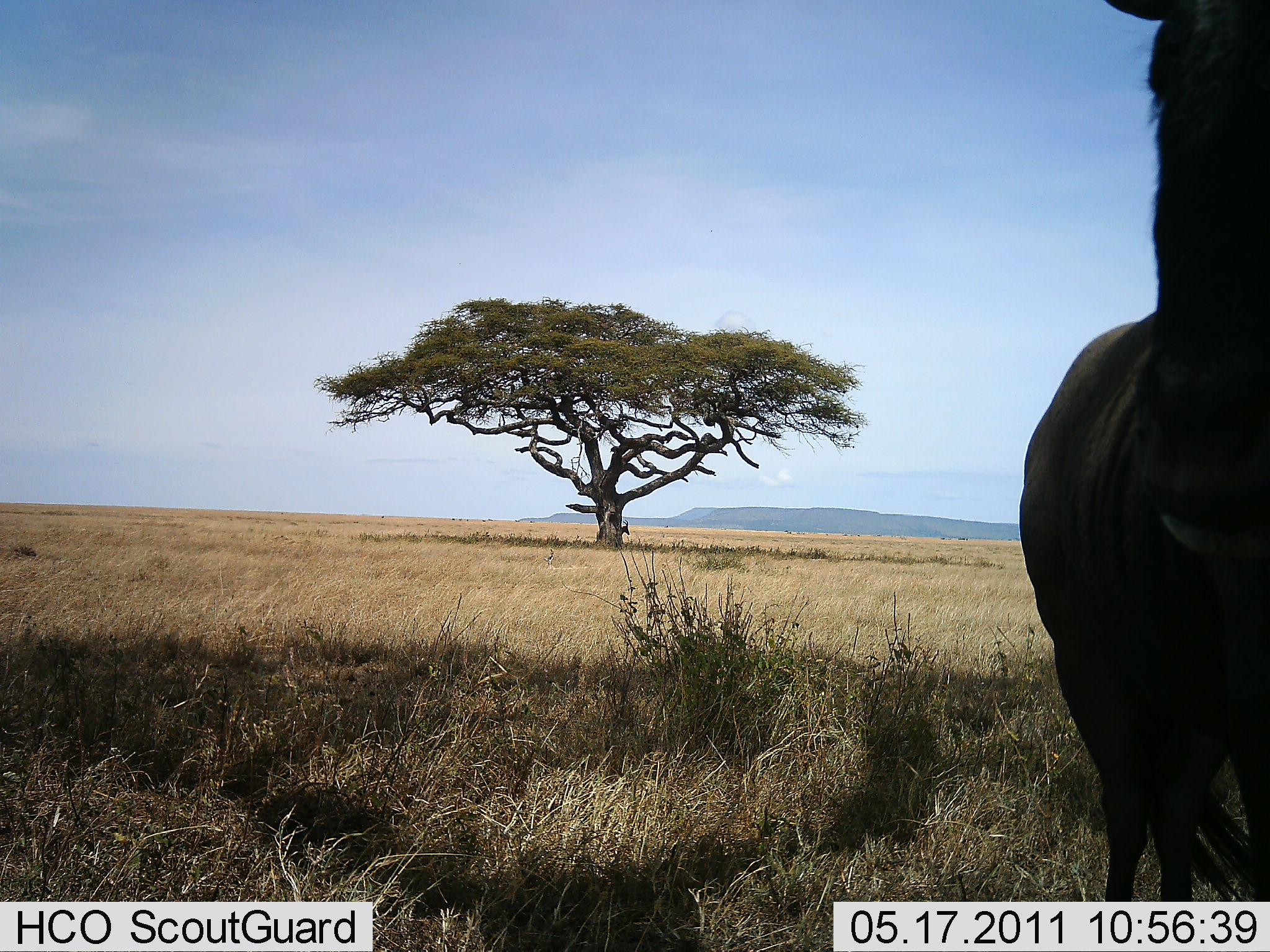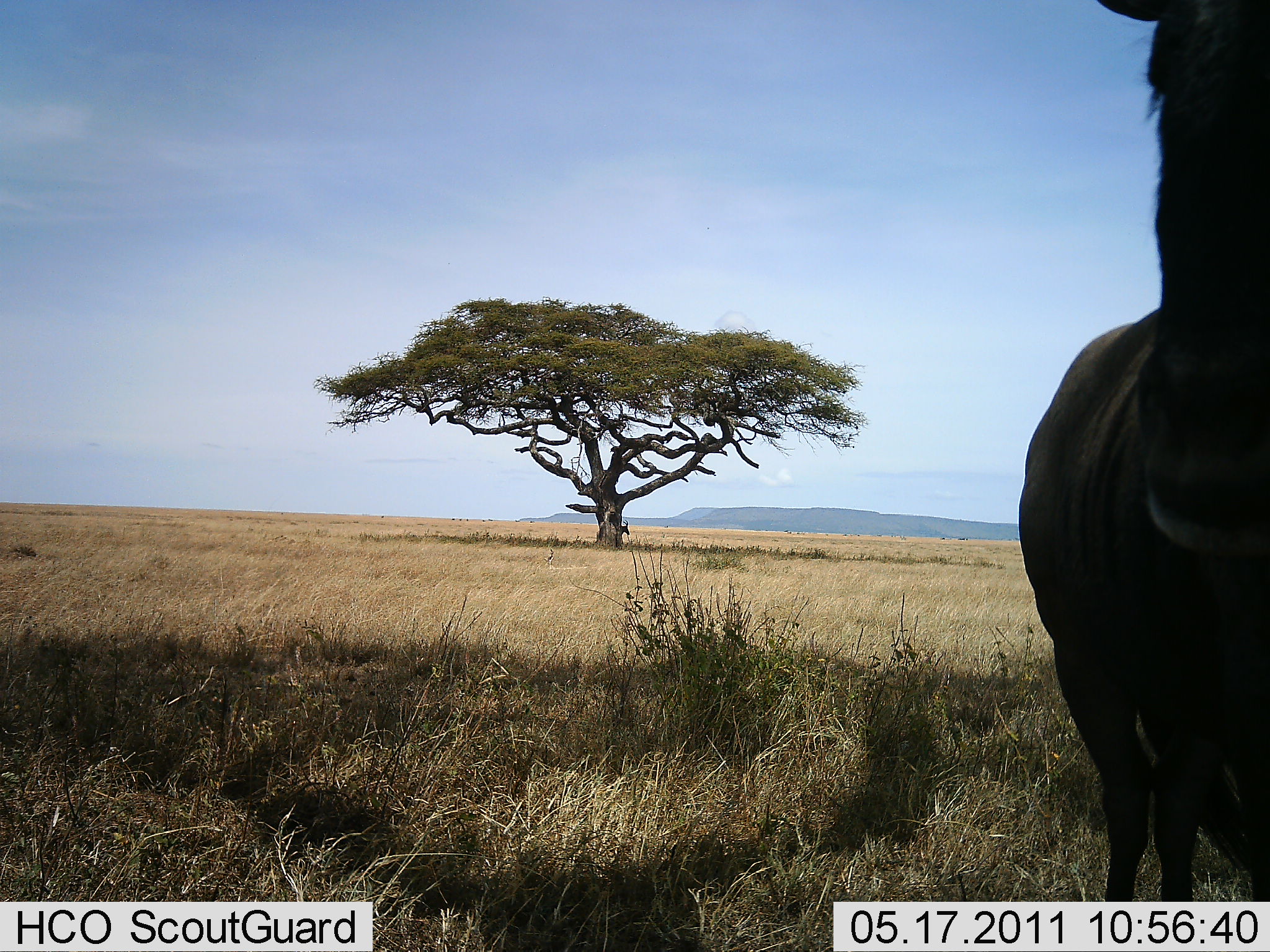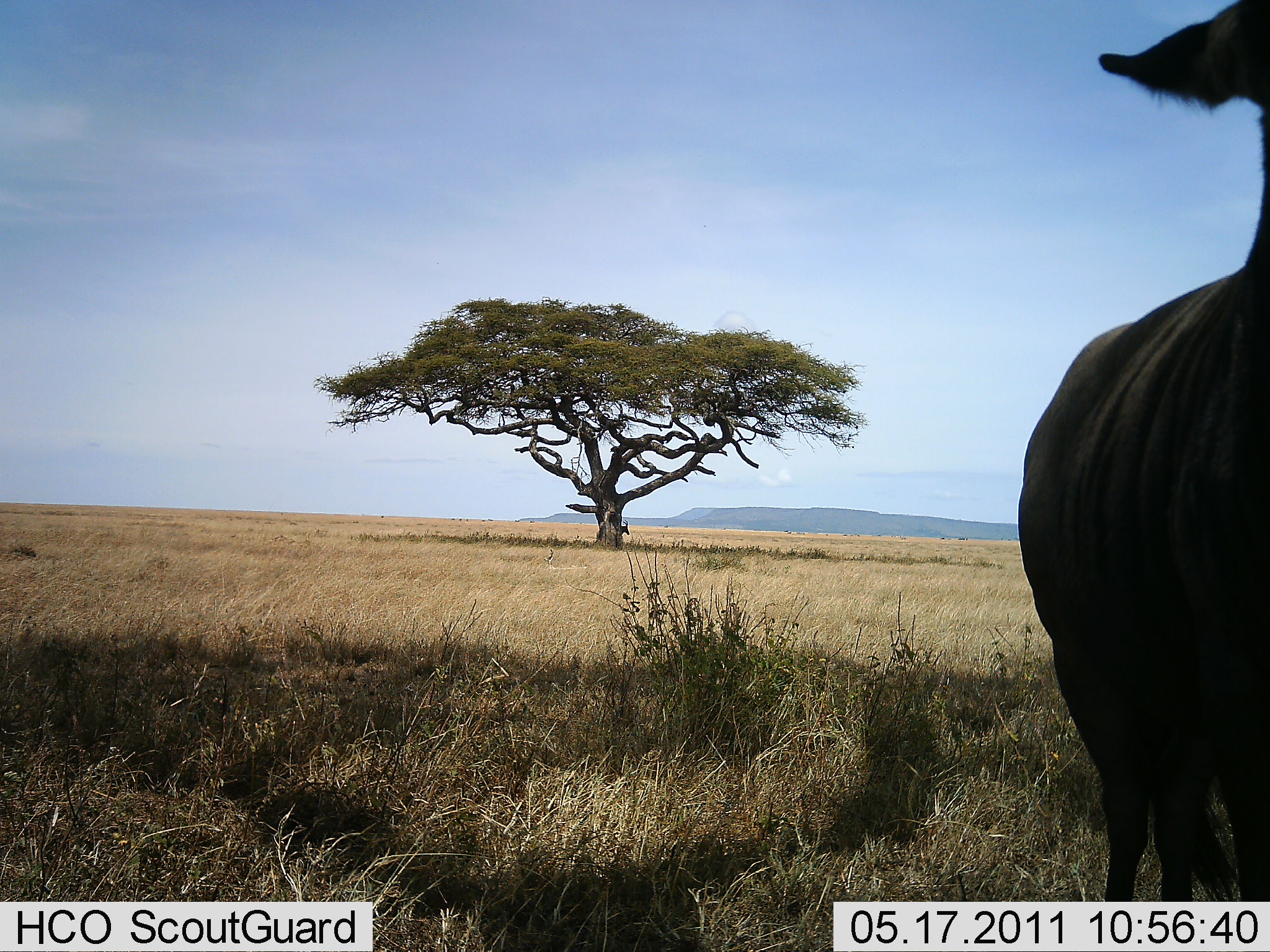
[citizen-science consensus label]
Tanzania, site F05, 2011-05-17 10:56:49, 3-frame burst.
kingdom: Animalia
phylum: Chordata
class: Mammalia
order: Artiodactyla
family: Bovidae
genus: Connochaetes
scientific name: Connochaetes taurinus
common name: blue wildebeest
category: wildebeest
Wildebeest (blue wildebeest) (Connochaetes taurinus), count 1. Behavior (volunteer vote fractions): standing 80%, resting 0%, moving 0%, interacting 20%. Young present (vote fraction): 0%. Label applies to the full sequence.